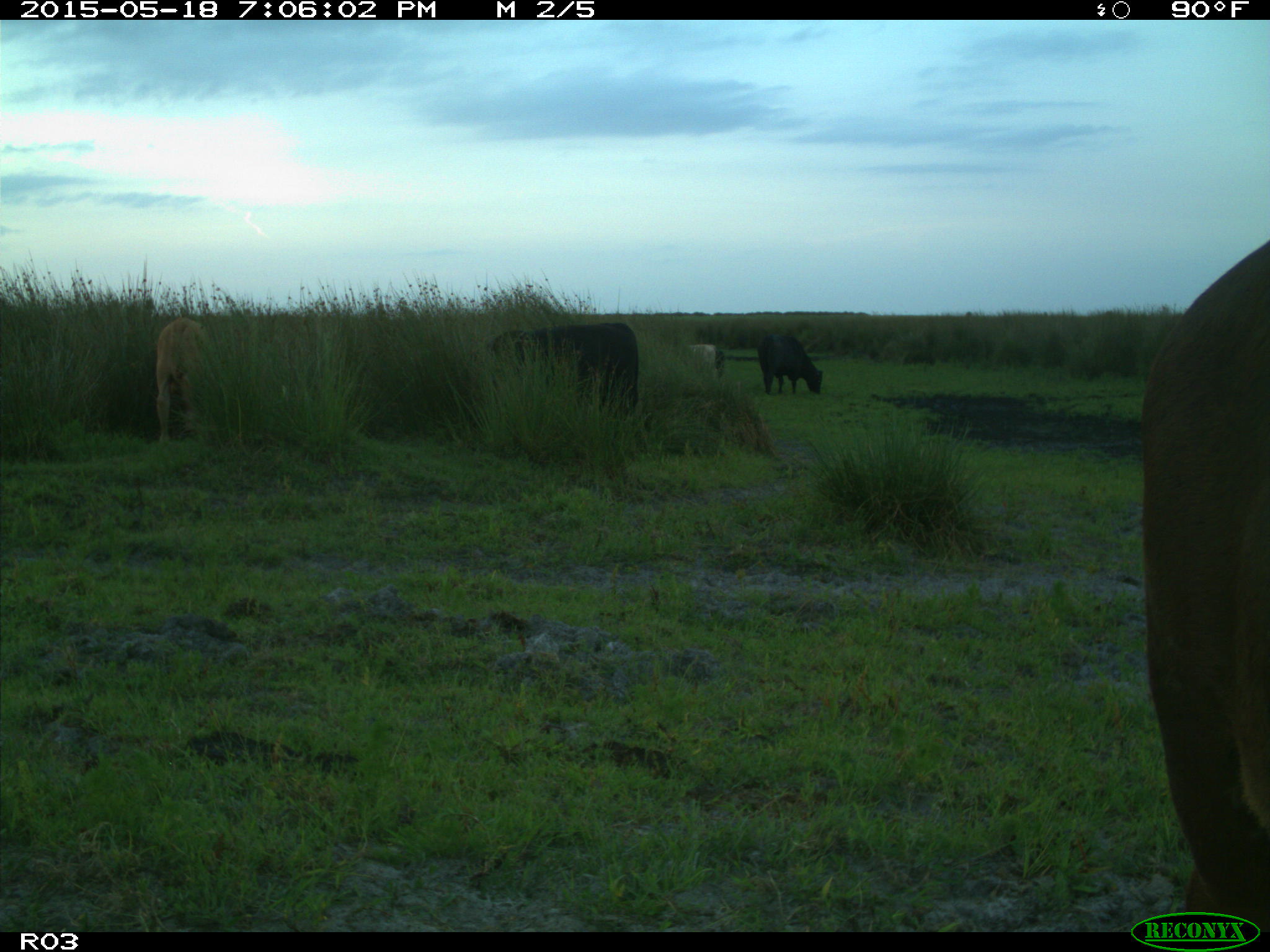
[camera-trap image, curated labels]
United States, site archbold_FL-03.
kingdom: Animalia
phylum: Chordata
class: Mammalia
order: Artiodactyla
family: Bovidae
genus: Bos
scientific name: Bos taurus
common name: domestic cow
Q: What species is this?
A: Bos taurus (domestic cow).